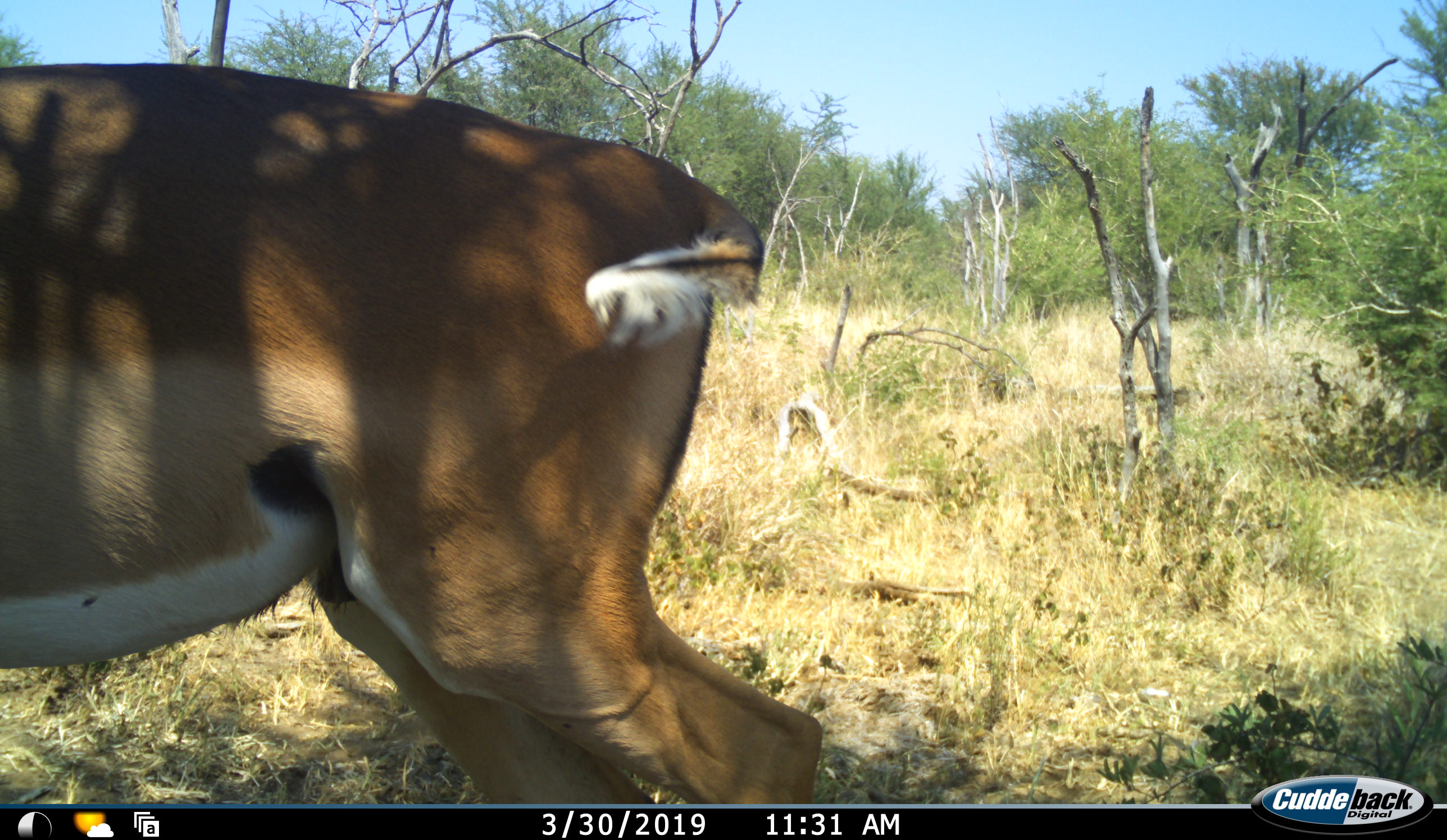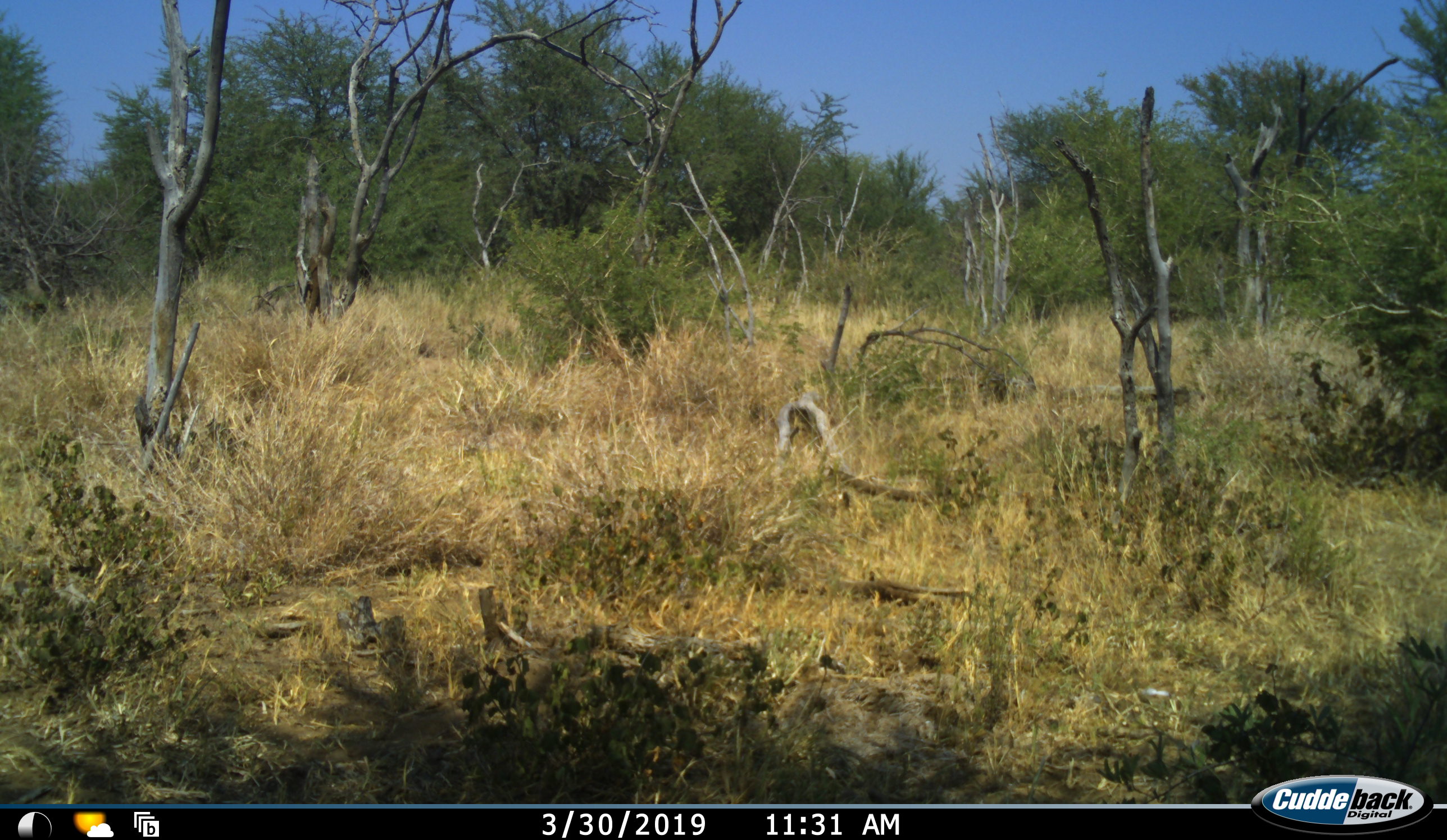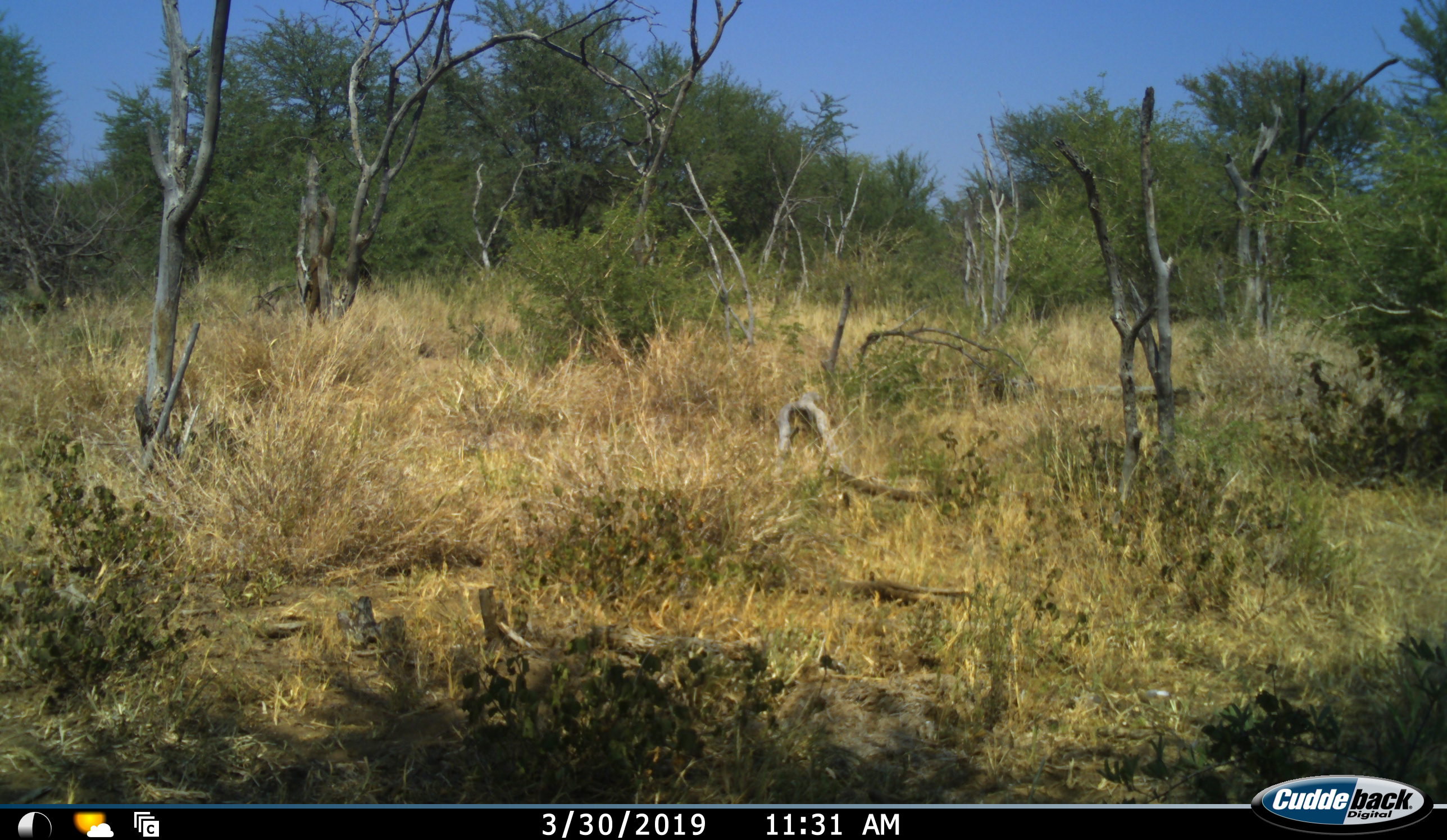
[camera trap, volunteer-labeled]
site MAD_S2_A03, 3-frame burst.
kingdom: Animalia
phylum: Chordata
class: Mammalia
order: Artiodactyla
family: Bovidae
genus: Aepyceros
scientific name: Aepyceros melampus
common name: impala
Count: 1.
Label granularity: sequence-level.